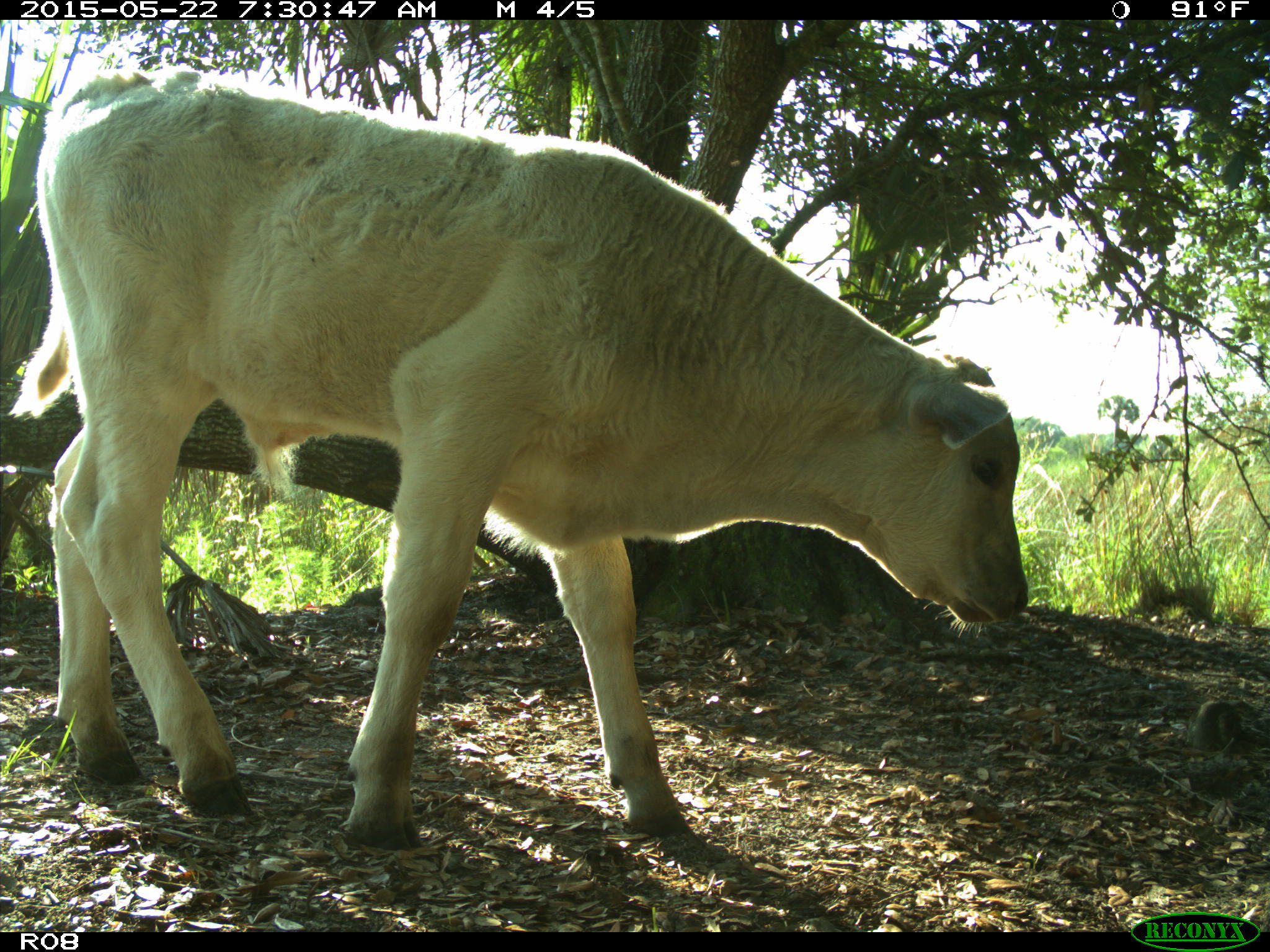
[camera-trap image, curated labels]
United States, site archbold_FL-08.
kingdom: Animalia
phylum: Chordata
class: Mammalia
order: Artiodactyla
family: Bovidae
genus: Bos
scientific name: Bos taurus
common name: domestic cow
Bos taurus (domestic cow).